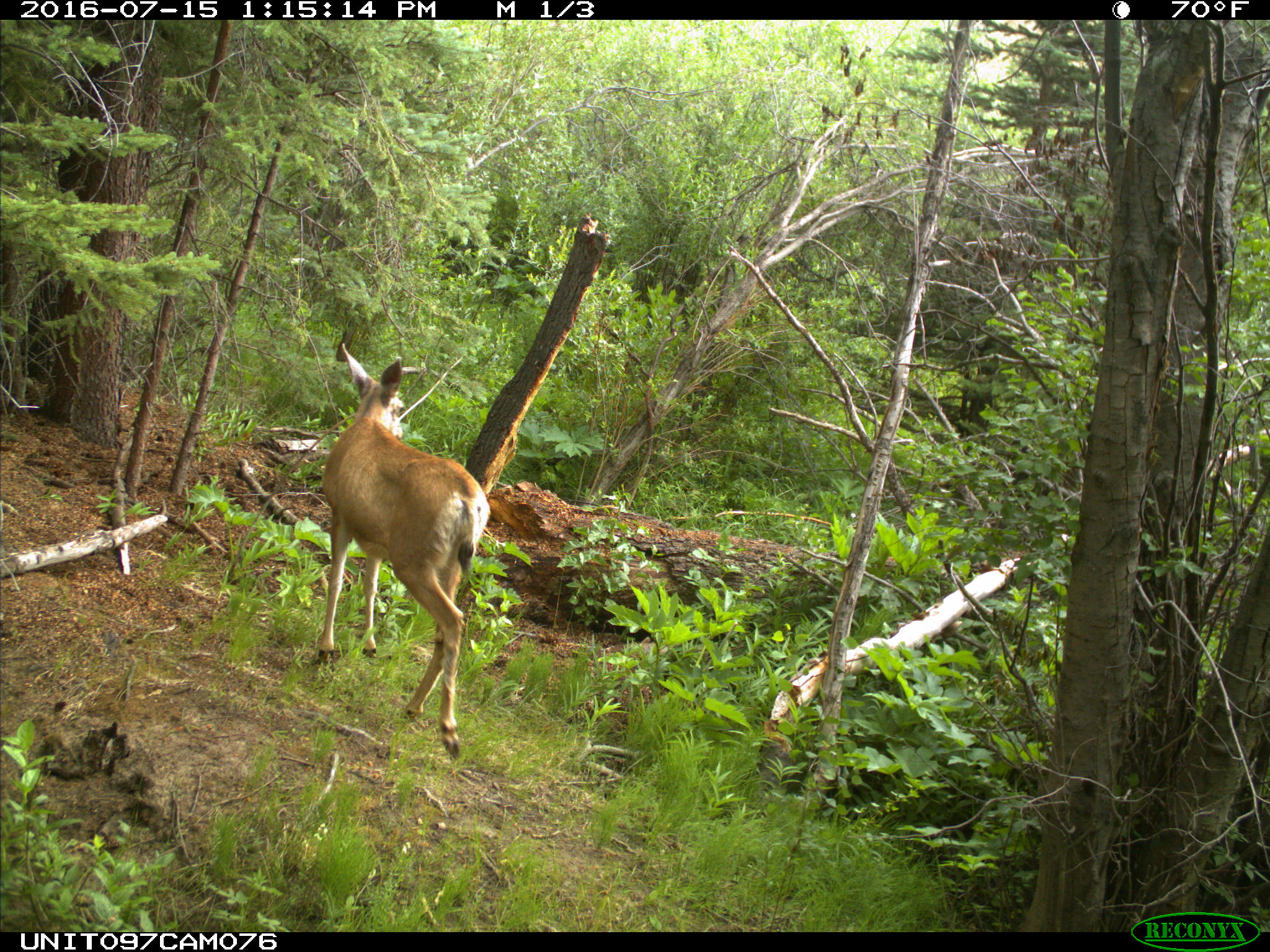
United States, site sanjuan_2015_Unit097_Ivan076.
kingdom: Animalia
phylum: Chordata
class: Mammalia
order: Artiodactyla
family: Cervidae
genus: Odocoileus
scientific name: Odocoileus hemionus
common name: mule deer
Odocoileus hemionus (mule deer).